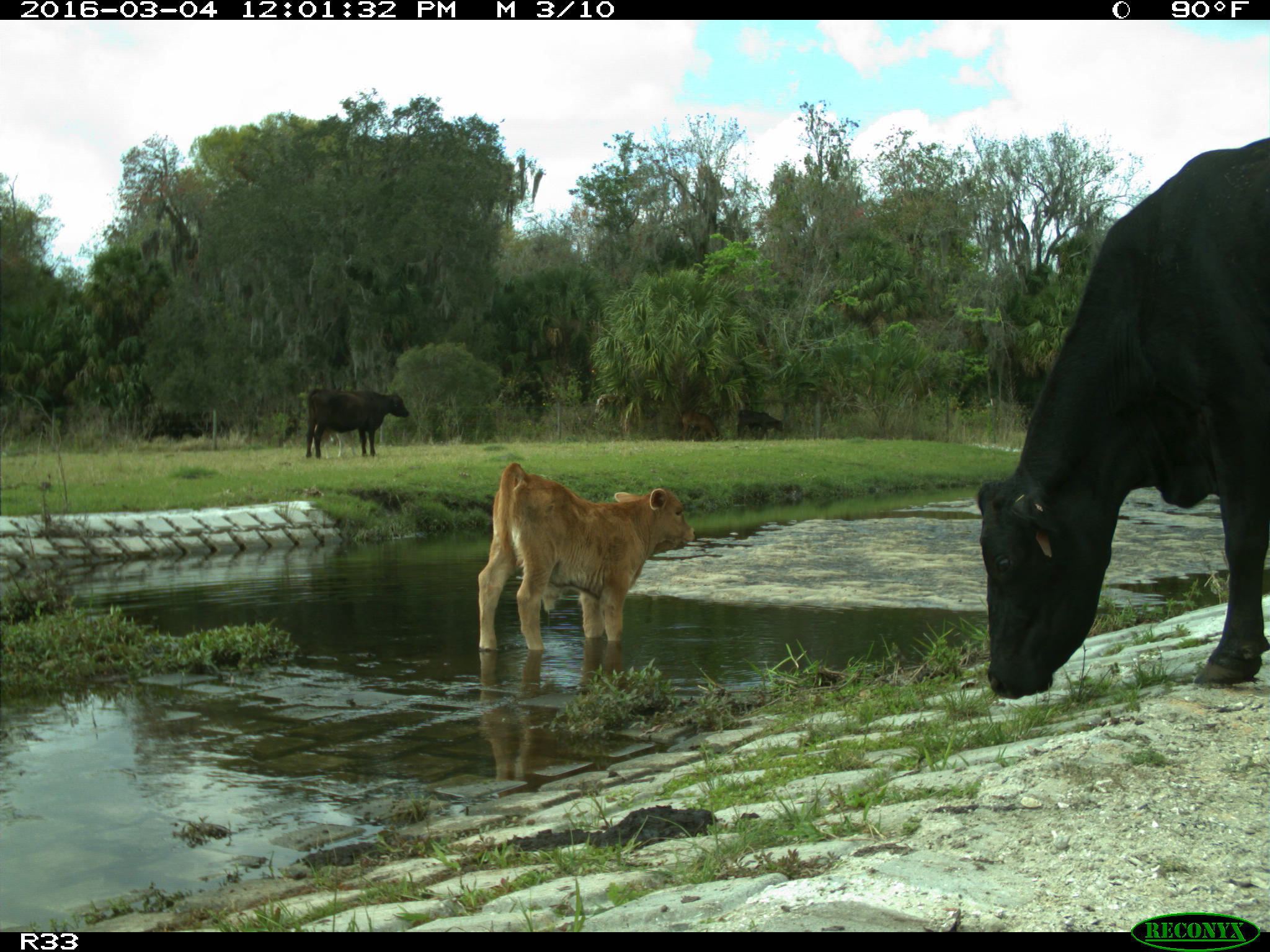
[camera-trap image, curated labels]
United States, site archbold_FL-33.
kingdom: Animalia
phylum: Chordata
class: Mammalia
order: Artiodactyla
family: Bovidae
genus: Bos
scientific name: Bos taurus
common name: domestic cow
Bos taurus (domestic cow).